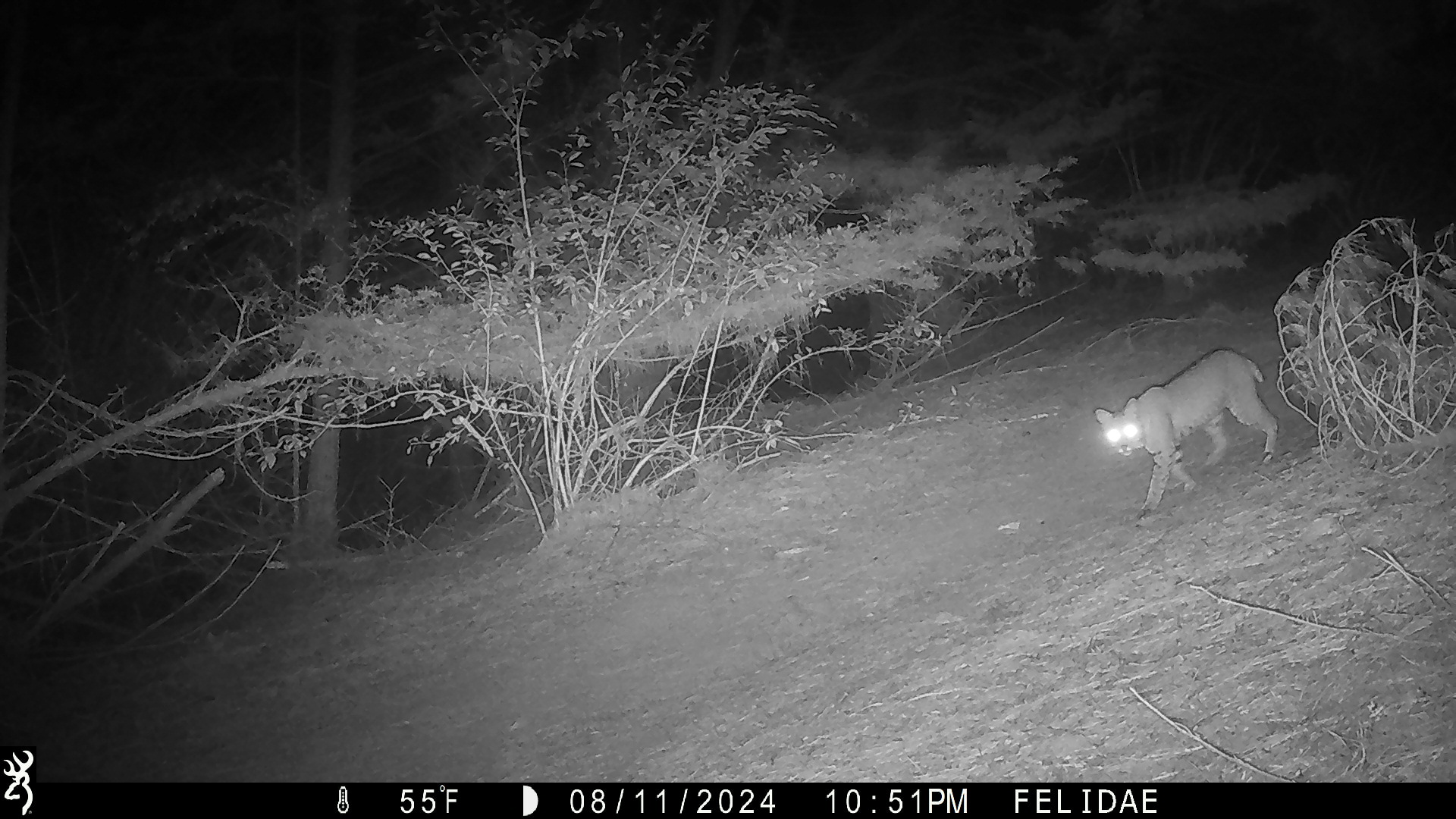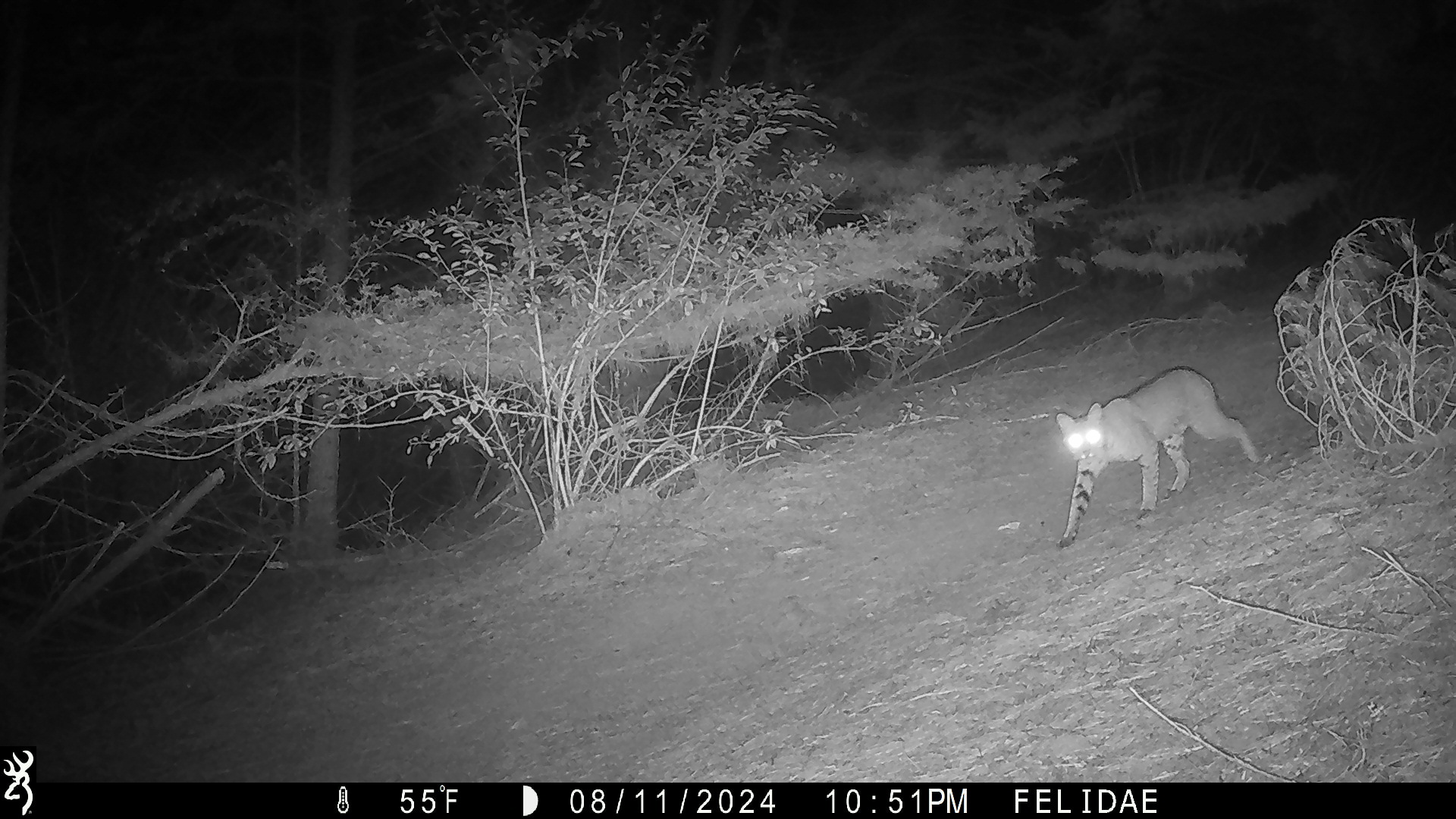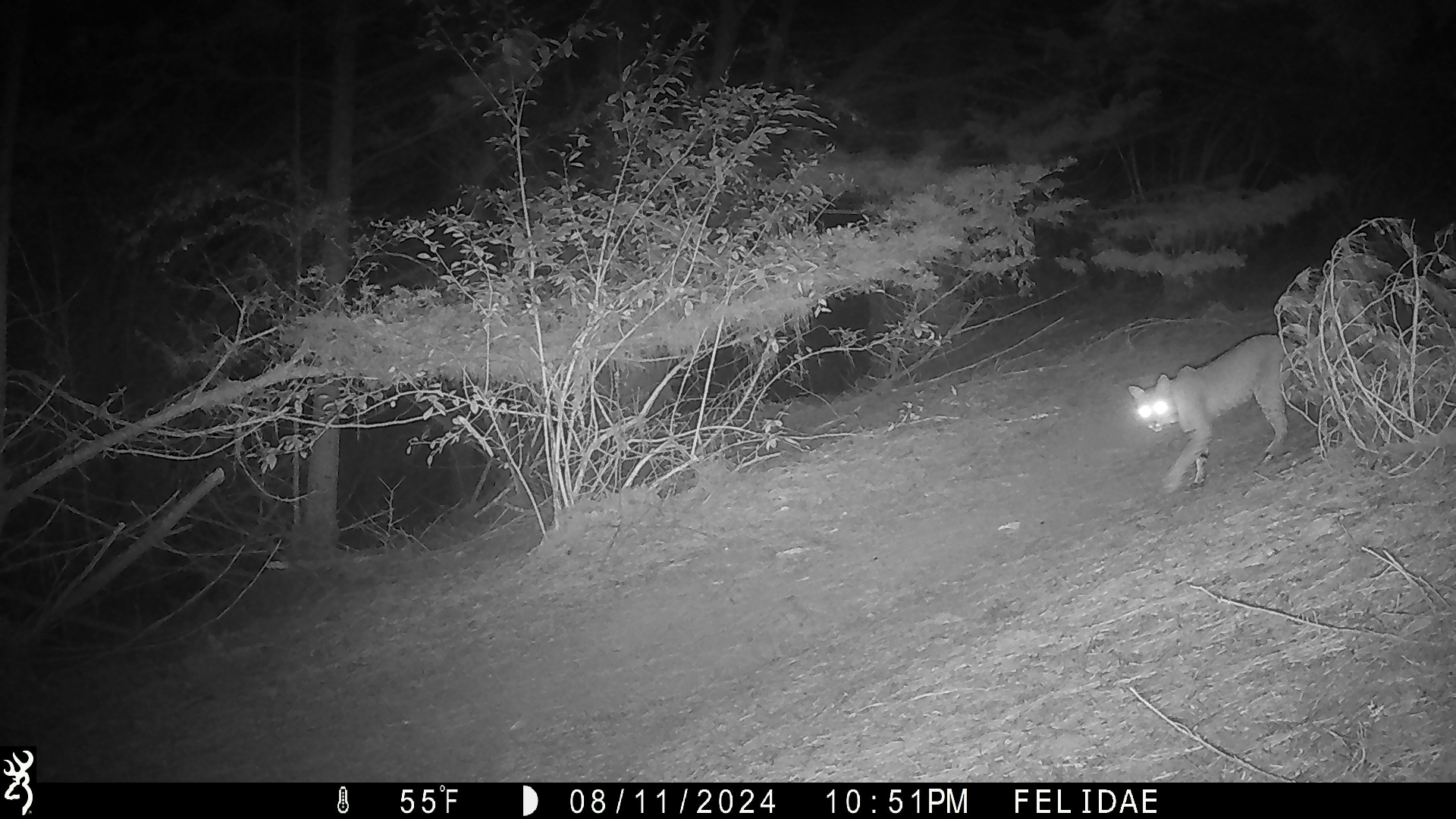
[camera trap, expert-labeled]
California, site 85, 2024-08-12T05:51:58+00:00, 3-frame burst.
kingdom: Animalia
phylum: Chordata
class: Mammalia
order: Carnivora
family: Felidae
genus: Lynx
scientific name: Lynx rufus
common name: bobcat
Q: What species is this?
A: Bobcat (Lynx rufus).